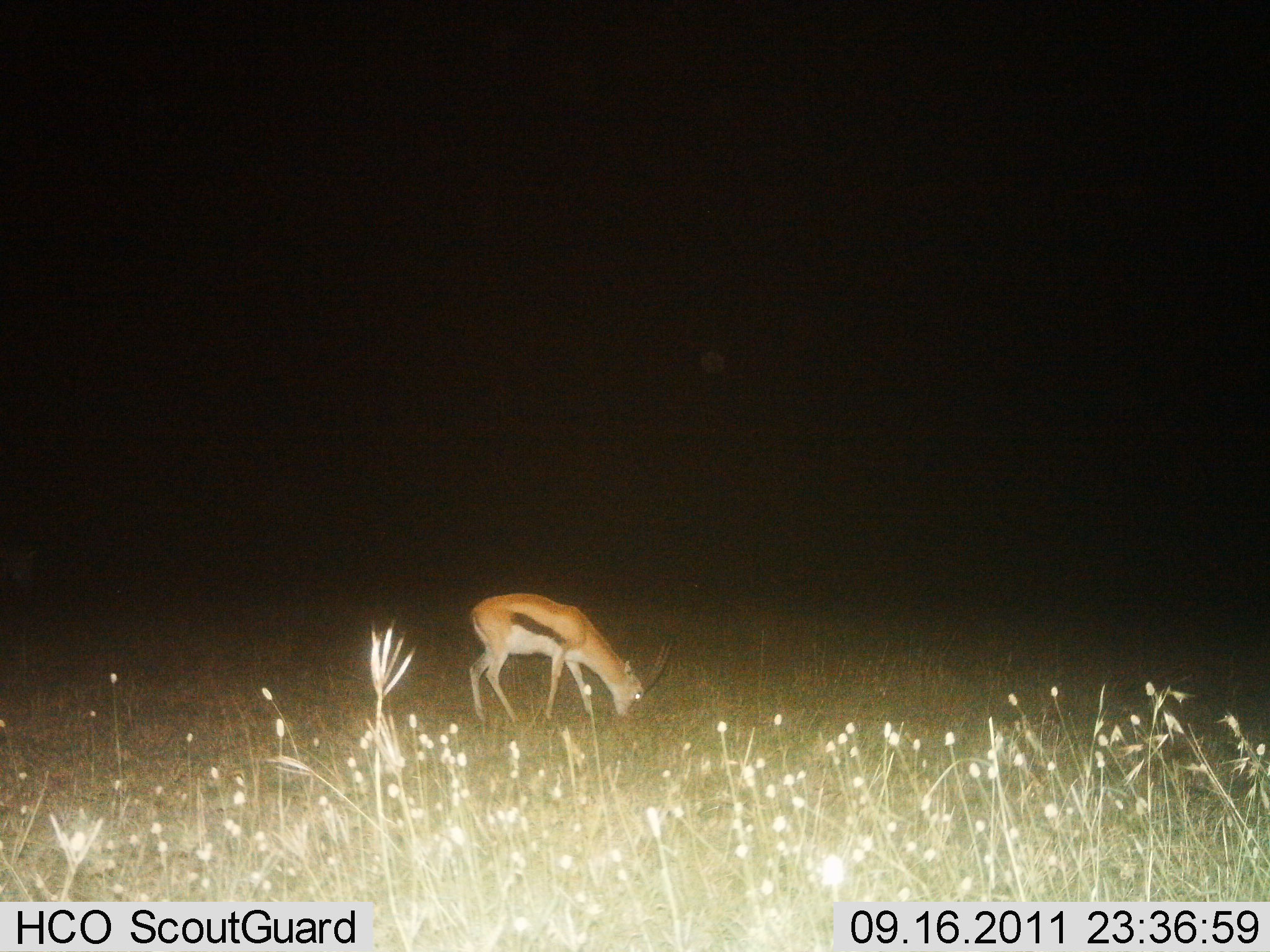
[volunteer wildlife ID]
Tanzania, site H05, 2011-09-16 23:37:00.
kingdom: Animalia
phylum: Chordata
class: Mammalia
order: Artiodactyla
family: Bovidae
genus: Eudorcas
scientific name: Eudorcas thomsonii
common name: thomson's gazelle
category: gazellethomsons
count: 1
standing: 25%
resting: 0%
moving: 0%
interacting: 0%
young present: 0%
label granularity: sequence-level